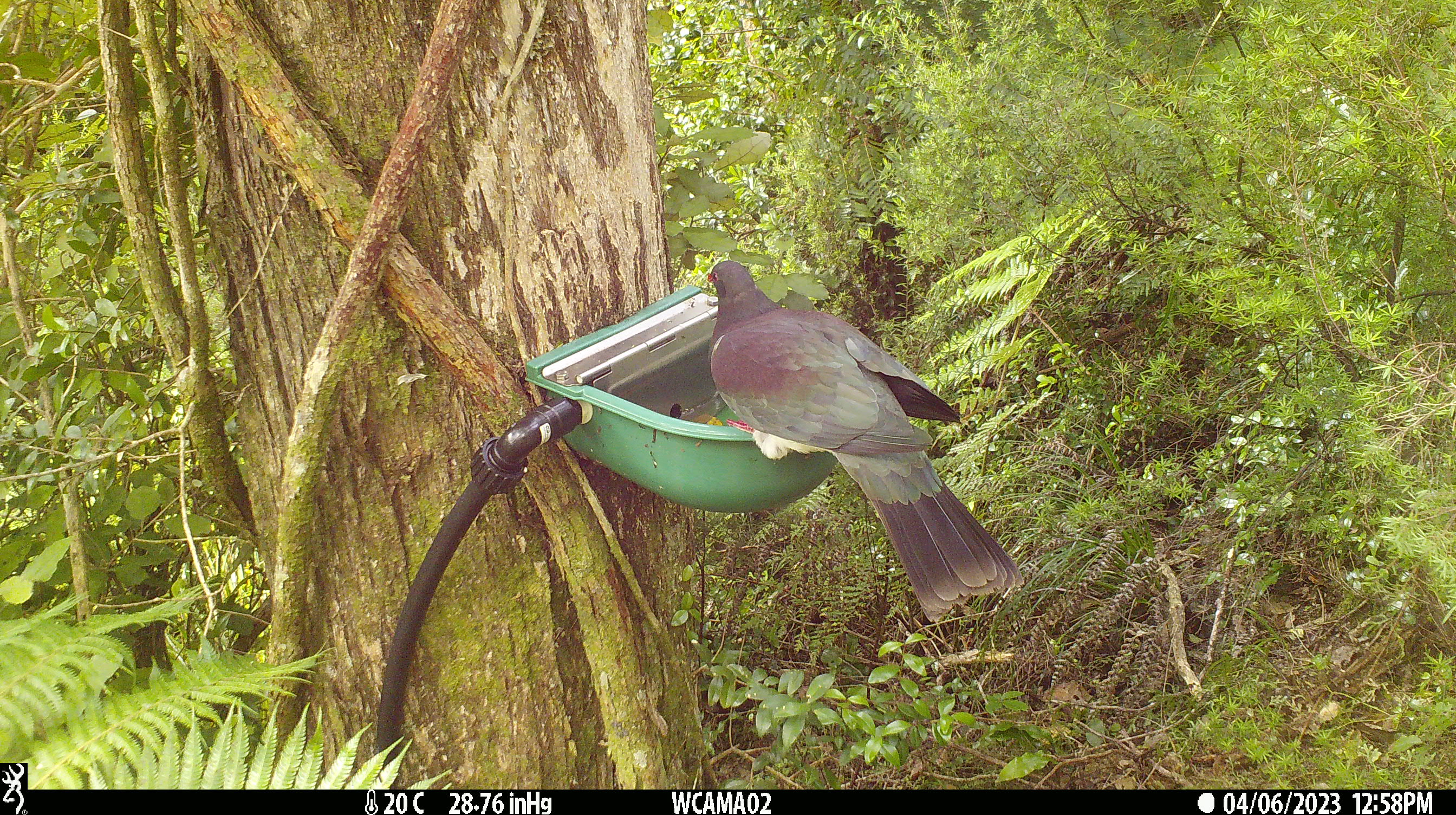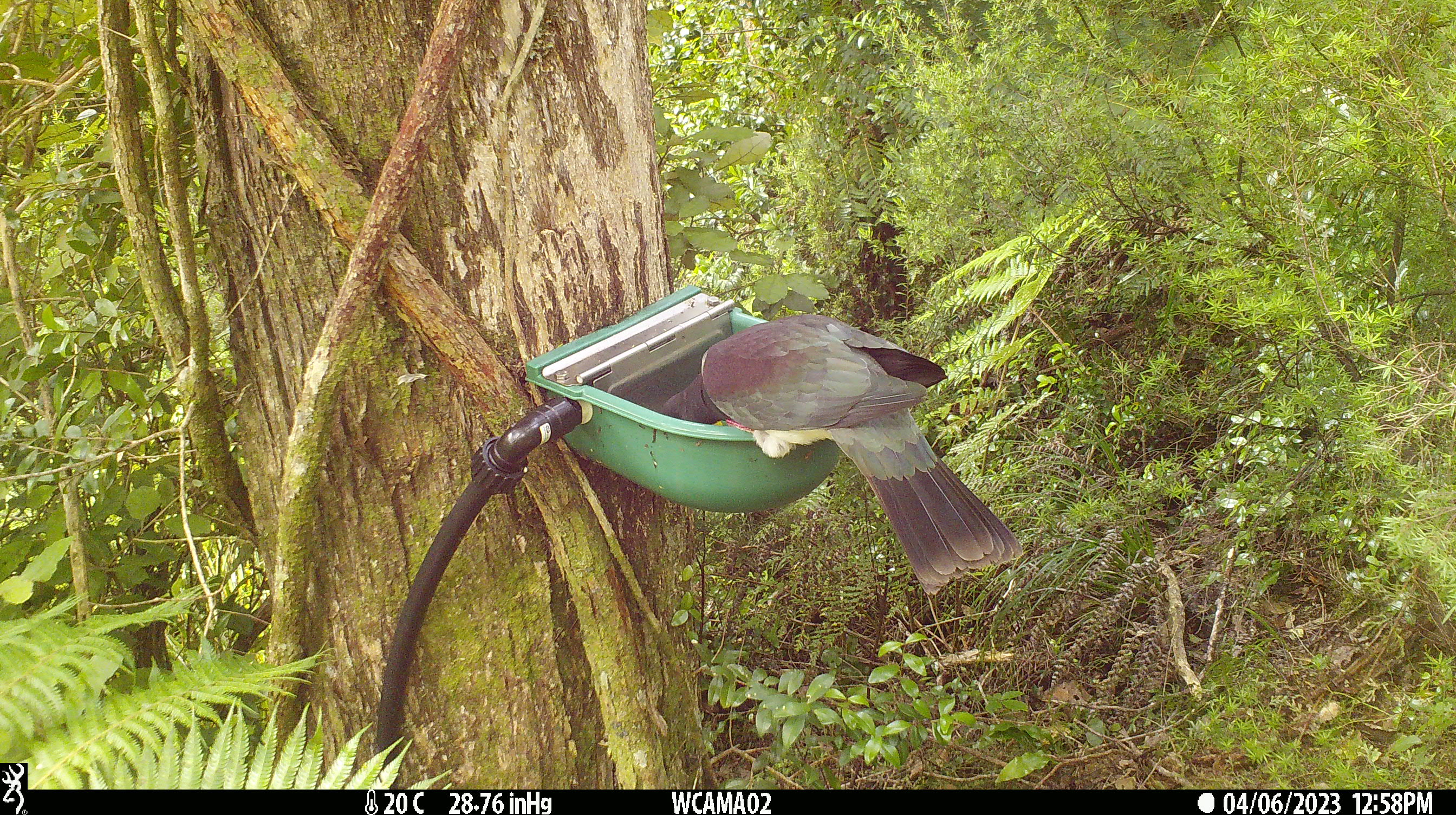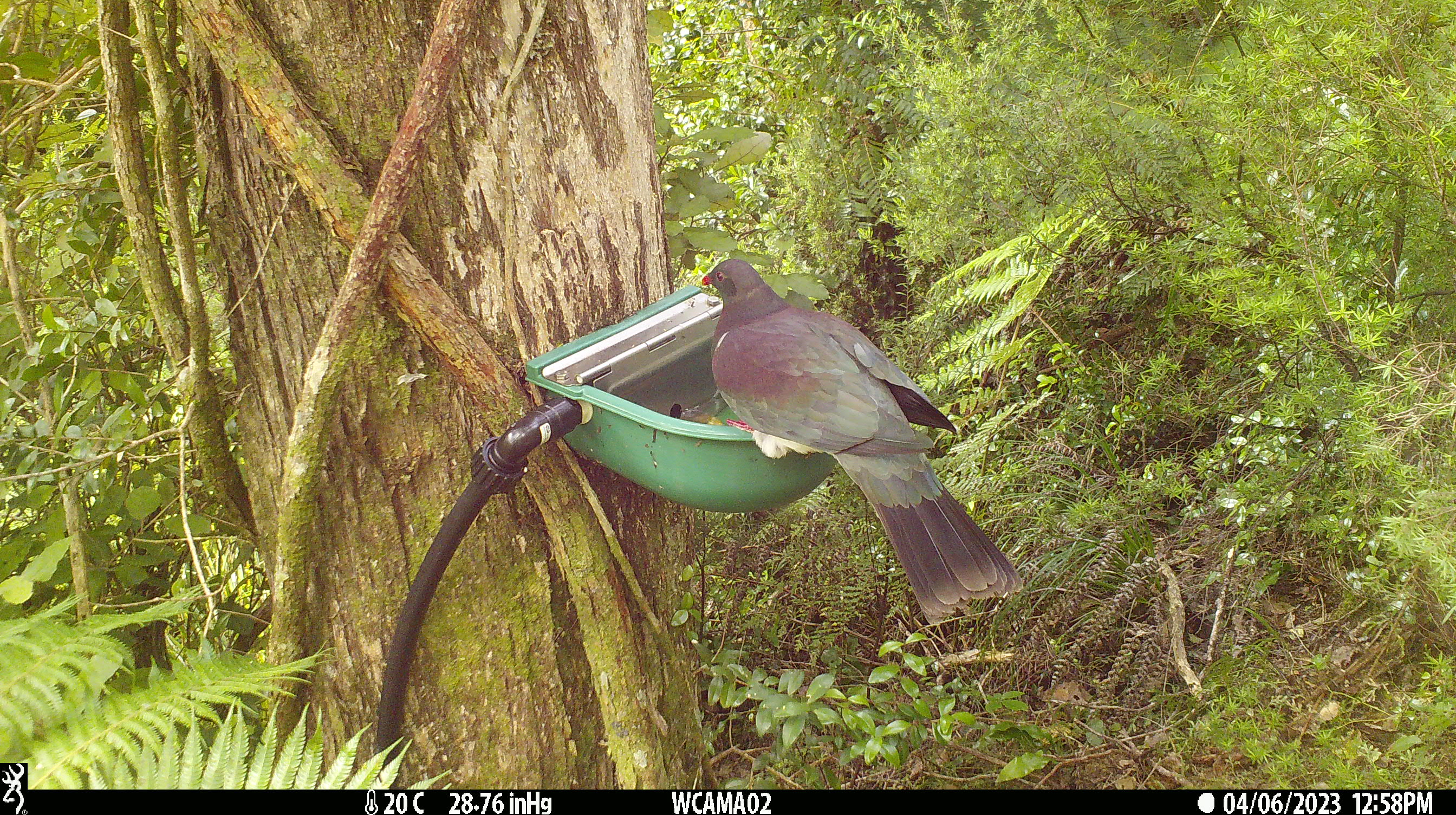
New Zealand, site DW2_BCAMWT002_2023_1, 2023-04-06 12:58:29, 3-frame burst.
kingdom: Animalia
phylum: Chordata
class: Aves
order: Columbiformes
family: Columbidae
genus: Hemiphaga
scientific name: Hemiphaga novaeseelandiae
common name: new zealand pigeon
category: kereru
Kereru (new zealand pigeon) (Hemiphaga novaeseelandiae).